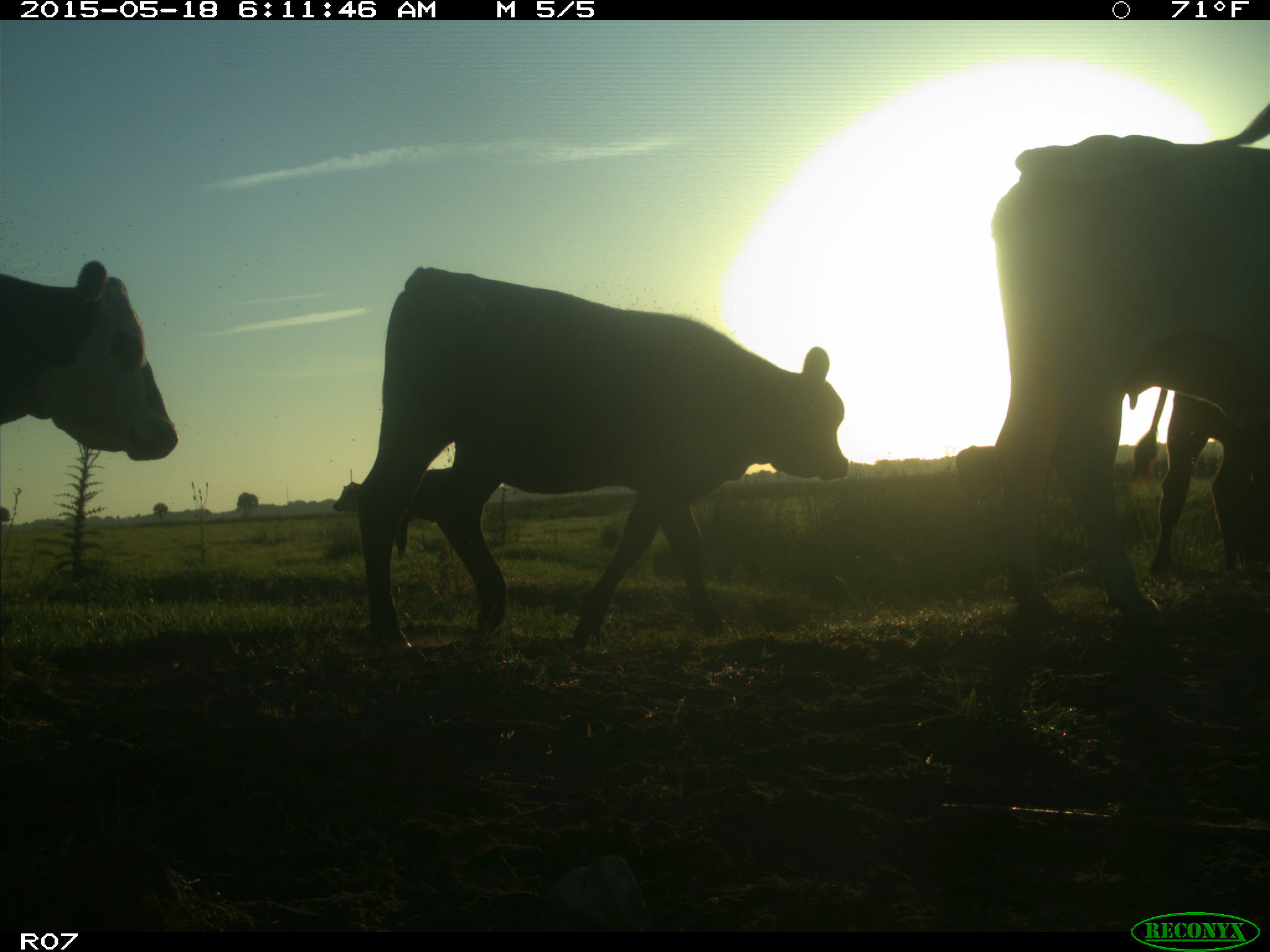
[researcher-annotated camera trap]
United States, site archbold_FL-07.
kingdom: Animalia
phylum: Chordata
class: Mammalia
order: Artiodactyla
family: Bovidae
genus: Bos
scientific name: Bos taurus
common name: domestic cow